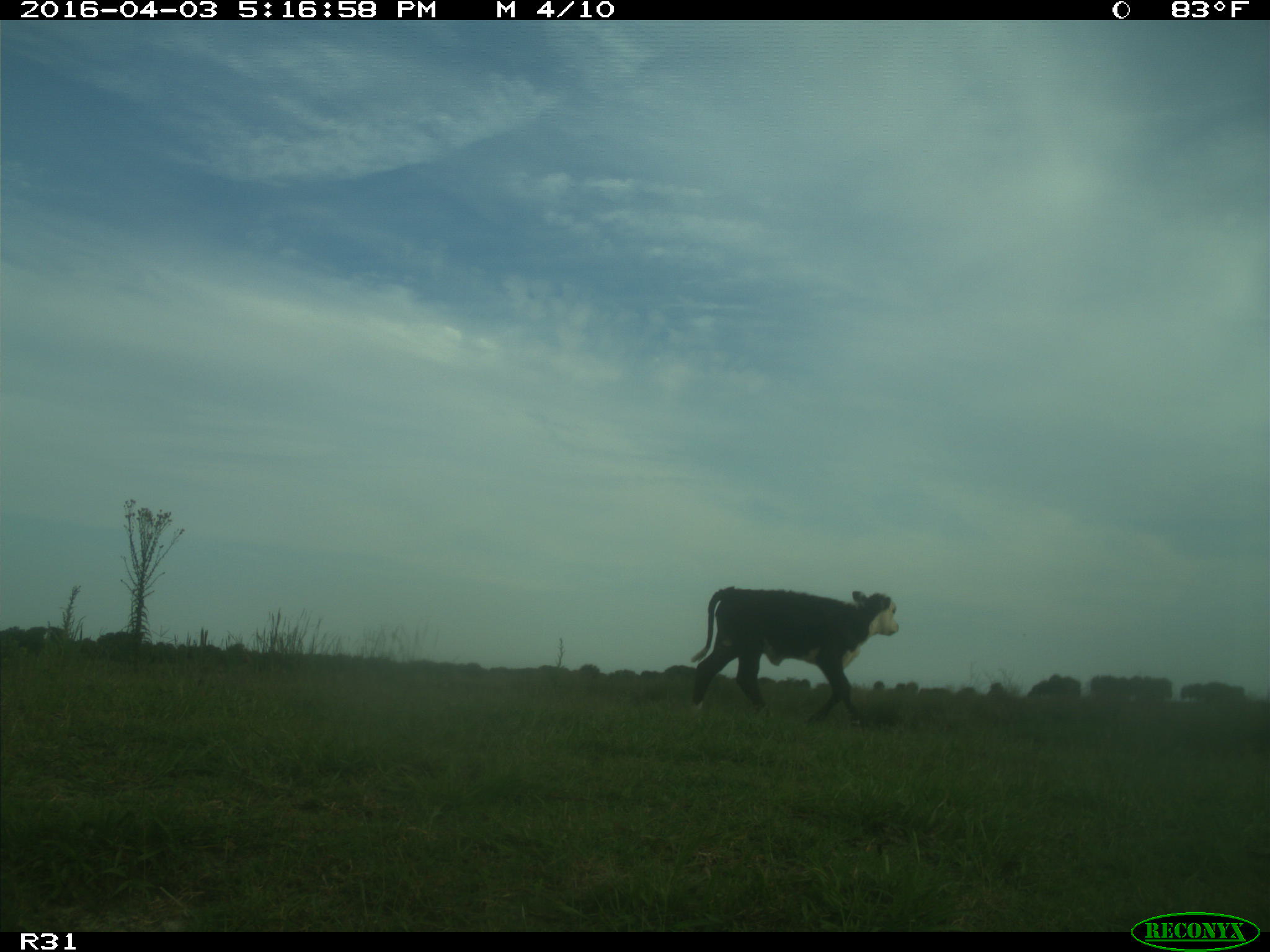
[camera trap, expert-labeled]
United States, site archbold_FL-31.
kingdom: Animalia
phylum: Chordata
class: Mammalia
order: Artiodactyla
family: Bovidae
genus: Bos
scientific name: Bos taurus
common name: domestic cow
Bos taurus (domestic cow).